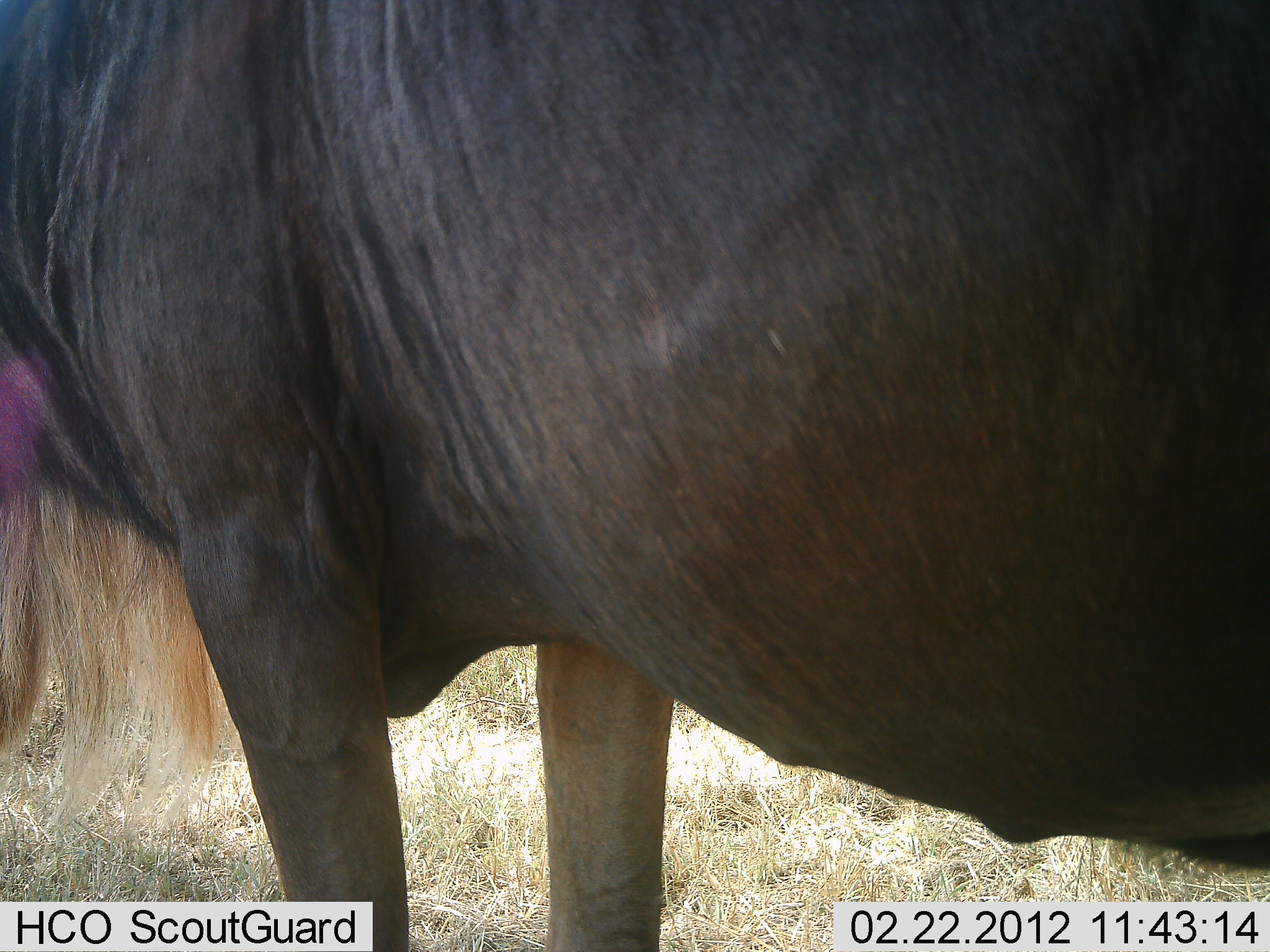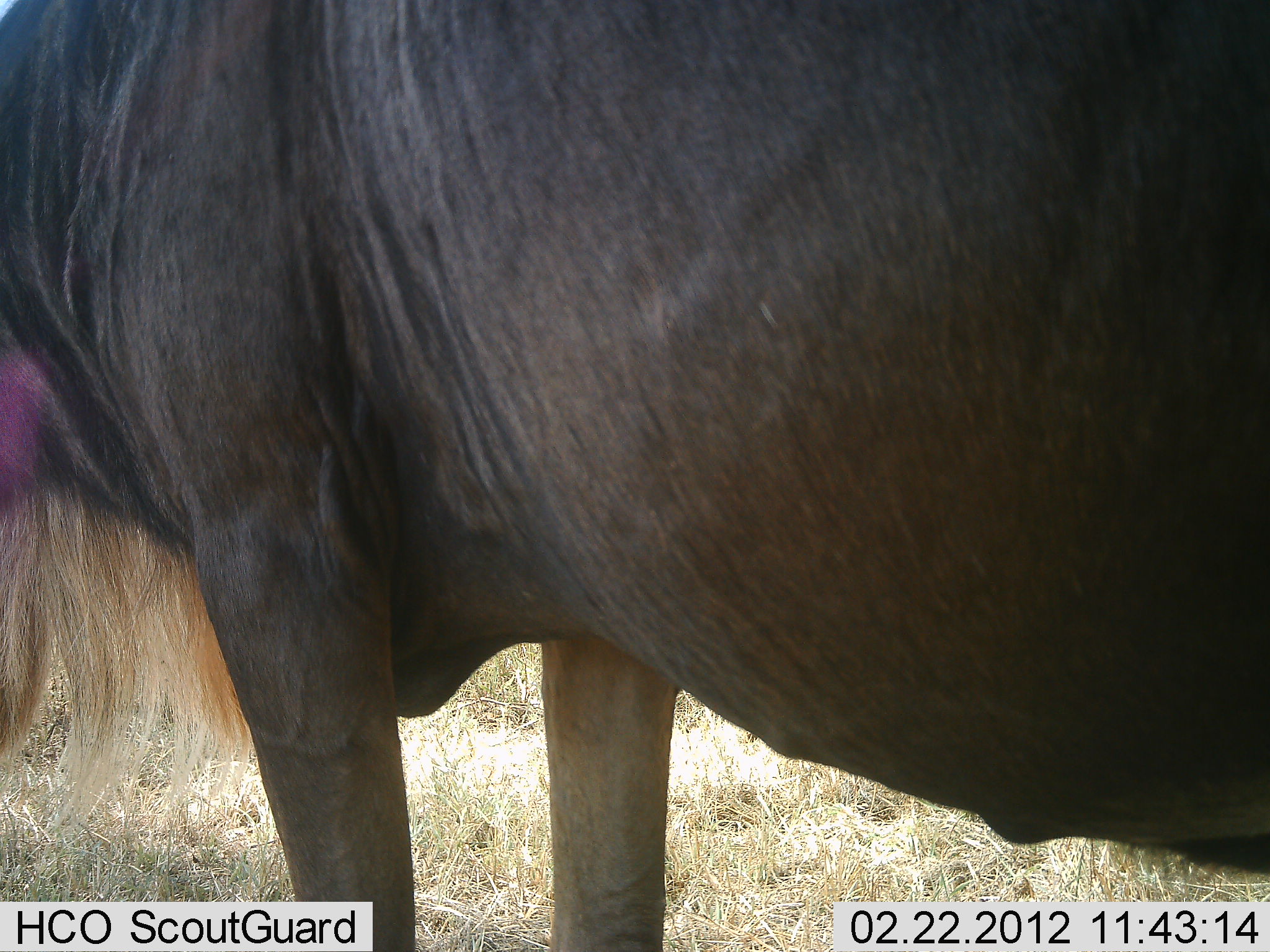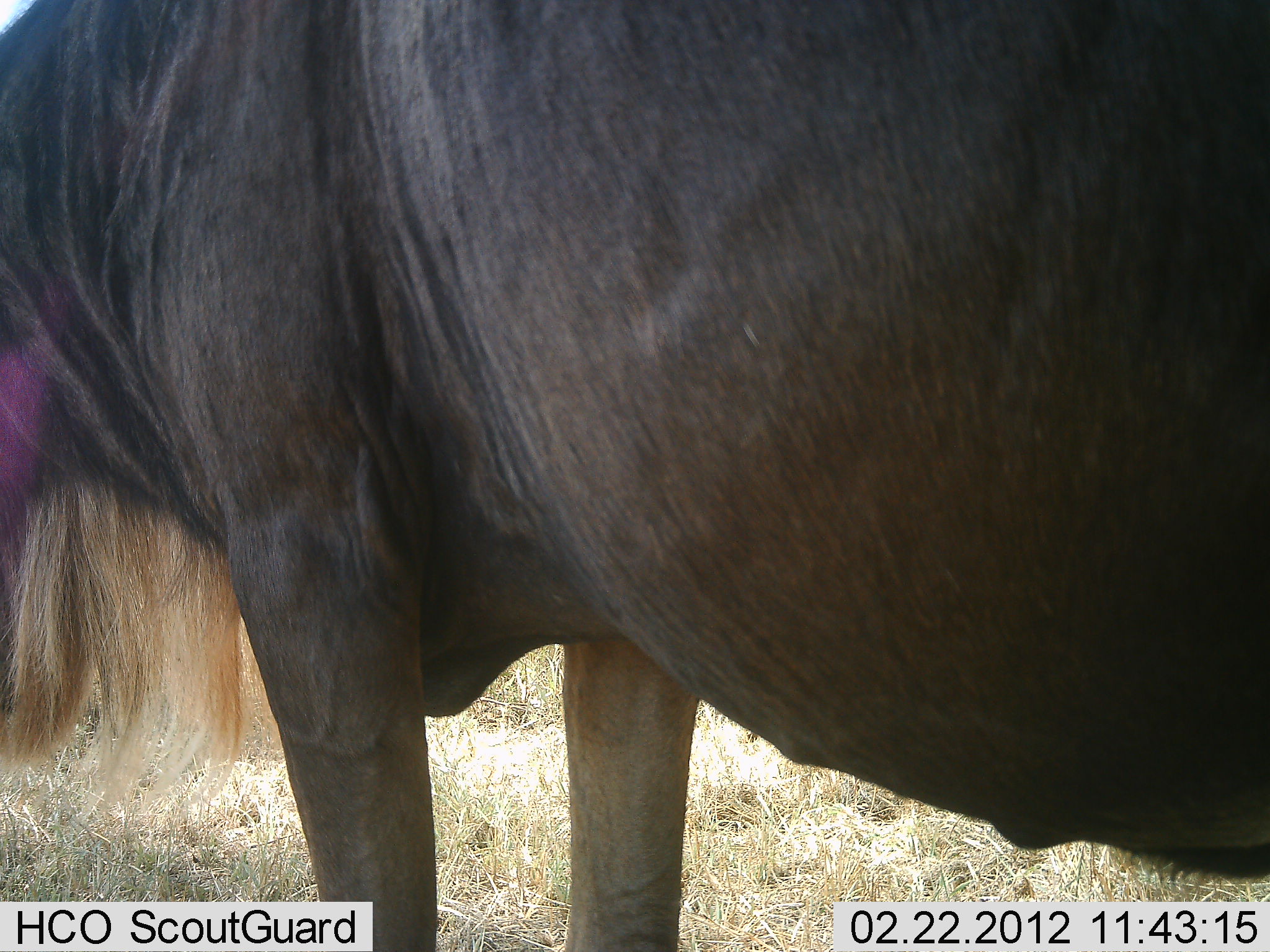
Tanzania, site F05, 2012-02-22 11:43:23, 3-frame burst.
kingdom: Animalia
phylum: Chordata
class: Mammalia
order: Artiodactyla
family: Bovidae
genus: Connochaetes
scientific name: Connochaetes taurinus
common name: blue wildebeest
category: wildebeest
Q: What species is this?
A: Wildebeest (blue wildebeest) (Connochaetes taurinus).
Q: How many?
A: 1.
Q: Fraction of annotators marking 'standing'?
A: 100%.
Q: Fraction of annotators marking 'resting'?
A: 0%.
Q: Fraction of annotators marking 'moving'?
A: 0%.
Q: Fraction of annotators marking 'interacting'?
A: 0%.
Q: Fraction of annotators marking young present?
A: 0%.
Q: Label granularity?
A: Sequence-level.